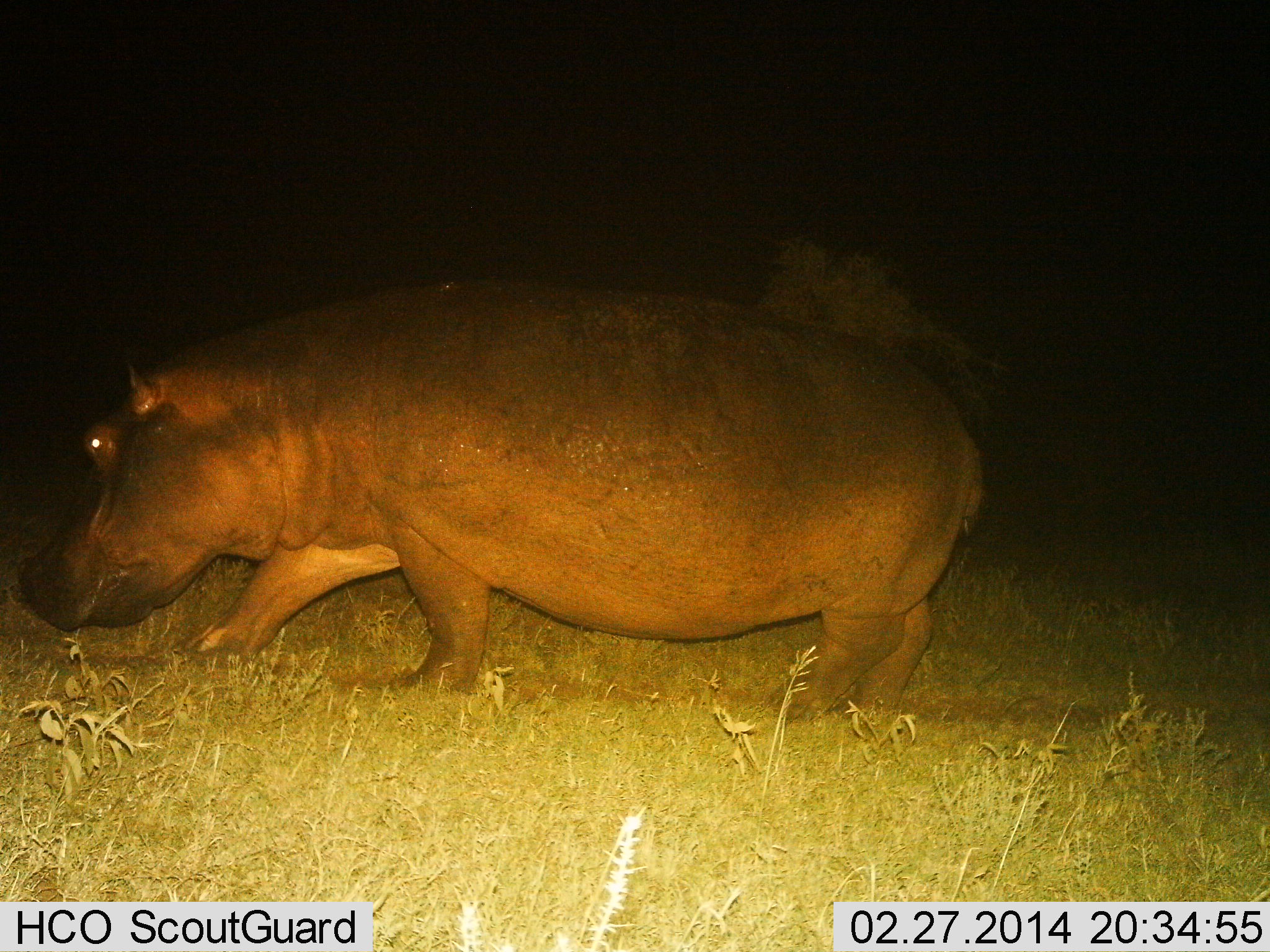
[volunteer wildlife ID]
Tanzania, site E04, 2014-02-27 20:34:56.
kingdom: Animalia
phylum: Chordata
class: Mammalia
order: Artiodactyla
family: Hippopotamidae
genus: Hippopotamus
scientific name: Hippopotamus amphibius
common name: hippopotamus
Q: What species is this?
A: Hippopotamus (Hippopotamus amphibius).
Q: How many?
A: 1.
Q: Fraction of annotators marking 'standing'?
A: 14%.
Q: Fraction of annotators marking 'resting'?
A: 0%.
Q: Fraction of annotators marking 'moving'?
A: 78%.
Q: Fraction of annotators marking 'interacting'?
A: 2%.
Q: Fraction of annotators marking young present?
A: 0%.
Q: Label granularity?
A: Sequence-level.